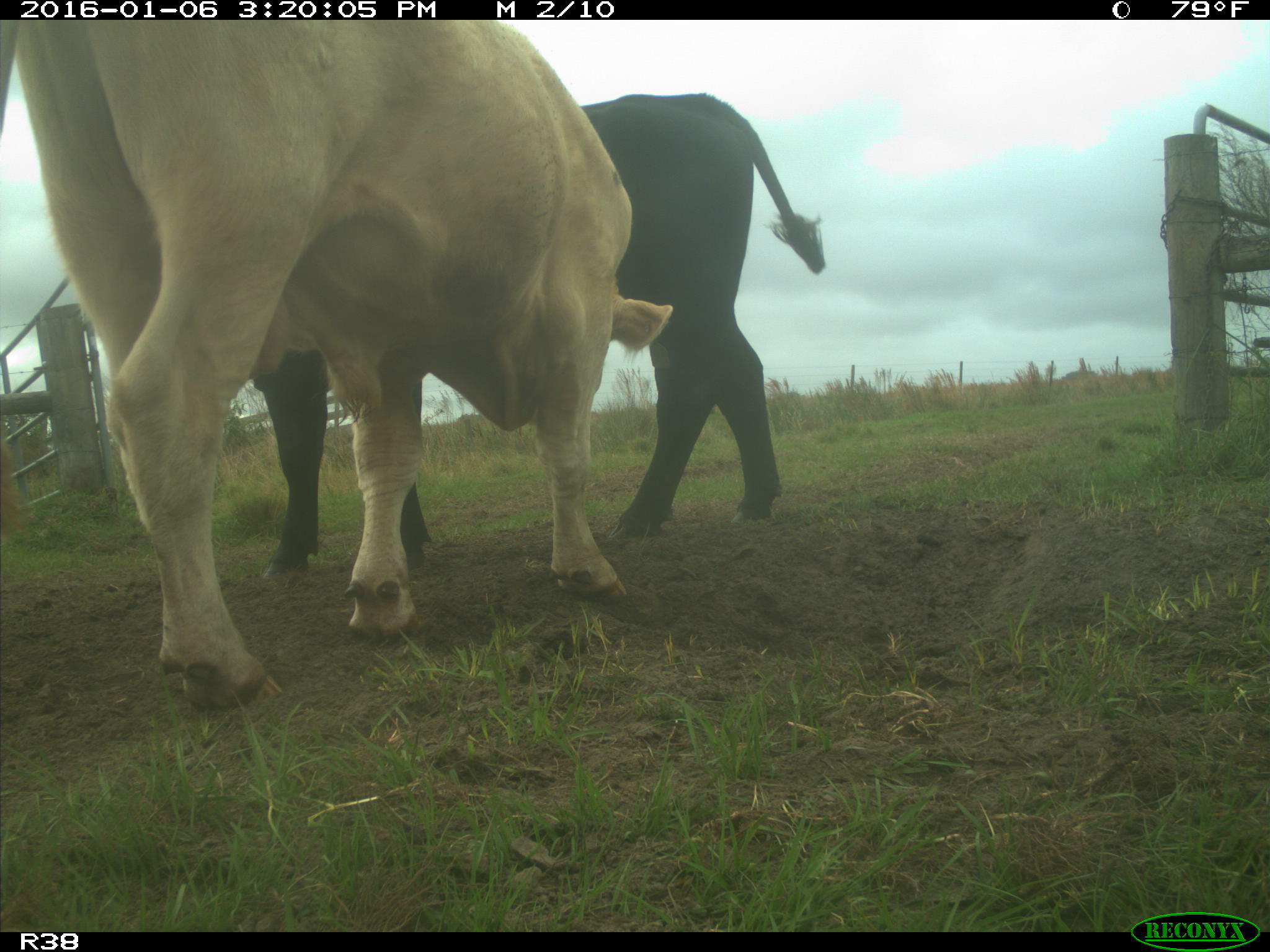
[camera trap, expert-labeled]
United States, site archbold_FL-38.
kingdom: Animalia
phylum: Chordata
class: Mammalia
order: Artiodactyla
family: Bovidae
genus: Bos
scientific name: Bos taurus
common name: domestic cow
Bos taurus (domestic cow).